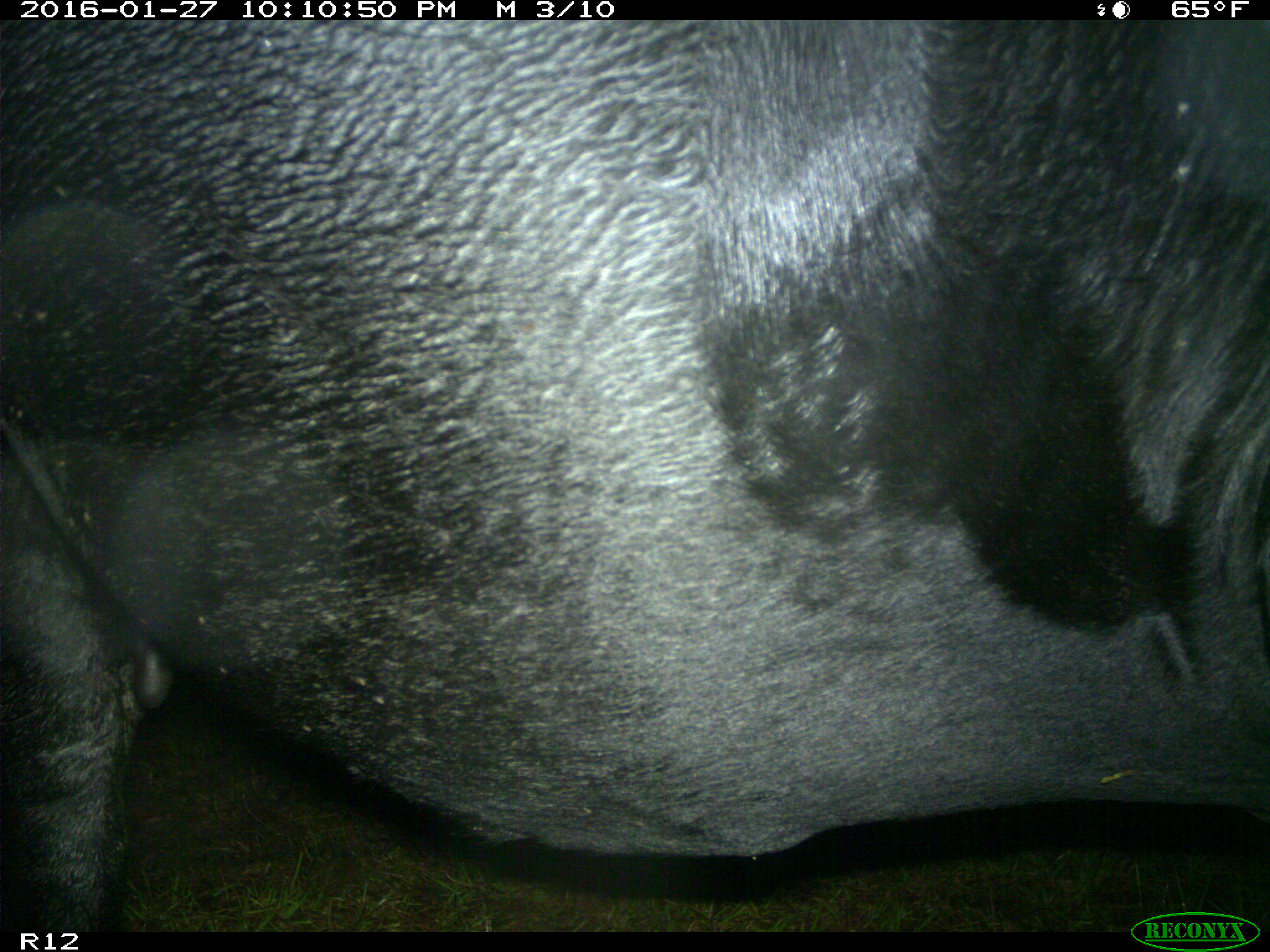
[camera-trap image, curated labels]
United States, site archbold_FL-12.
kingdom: Animalia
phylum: Chordata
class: Mammalia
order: Artiodactyla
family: Bovidae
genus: Bos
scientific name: Bos taurus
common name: domestic cow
Bos taurus (domestic cow).